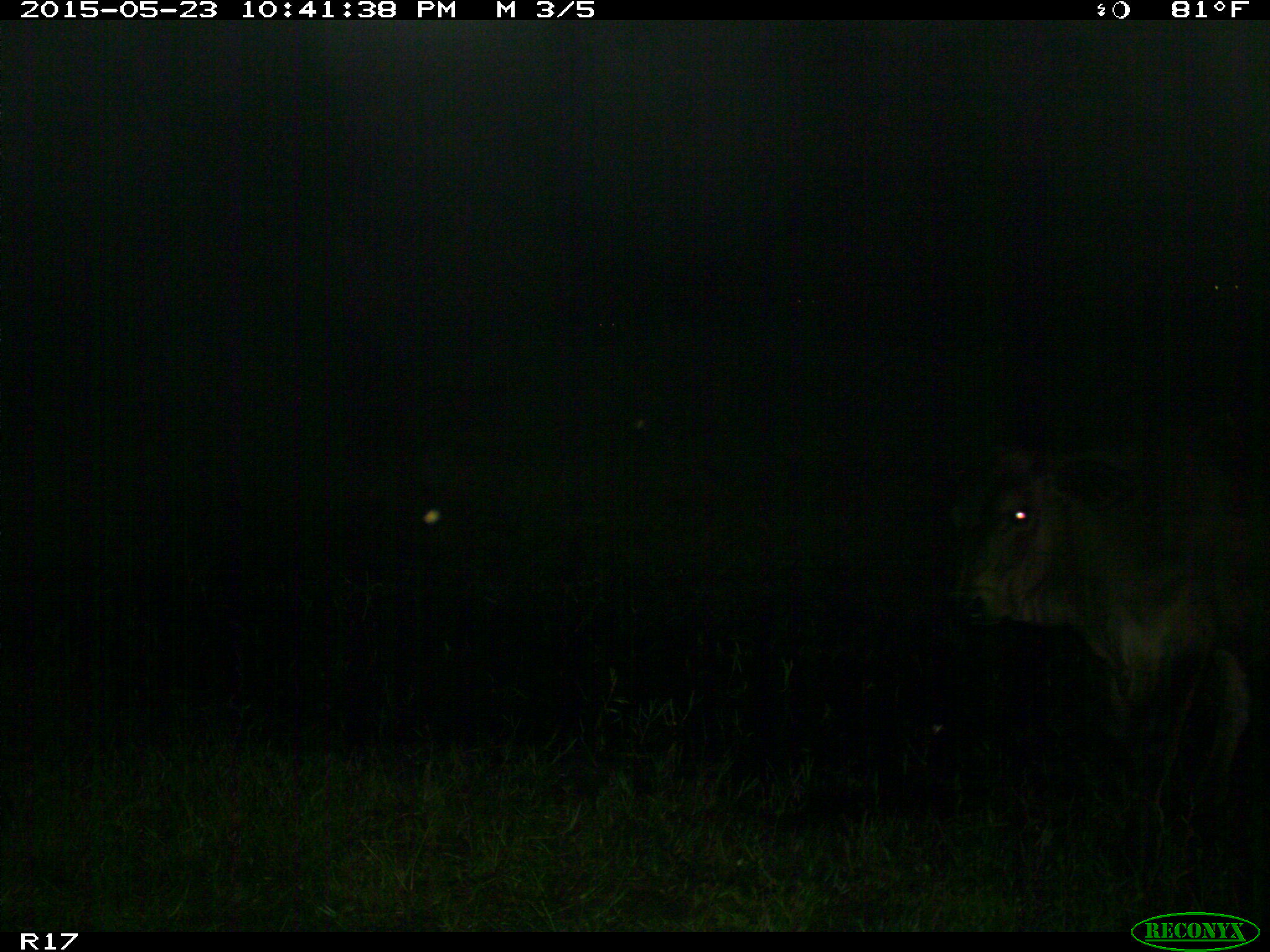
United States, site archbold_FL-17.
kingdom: Animalia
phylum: Chordata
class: Mammalia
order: Artiodactyla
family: Bovidae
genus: Bos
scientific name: Bos taurus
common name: domestic cow